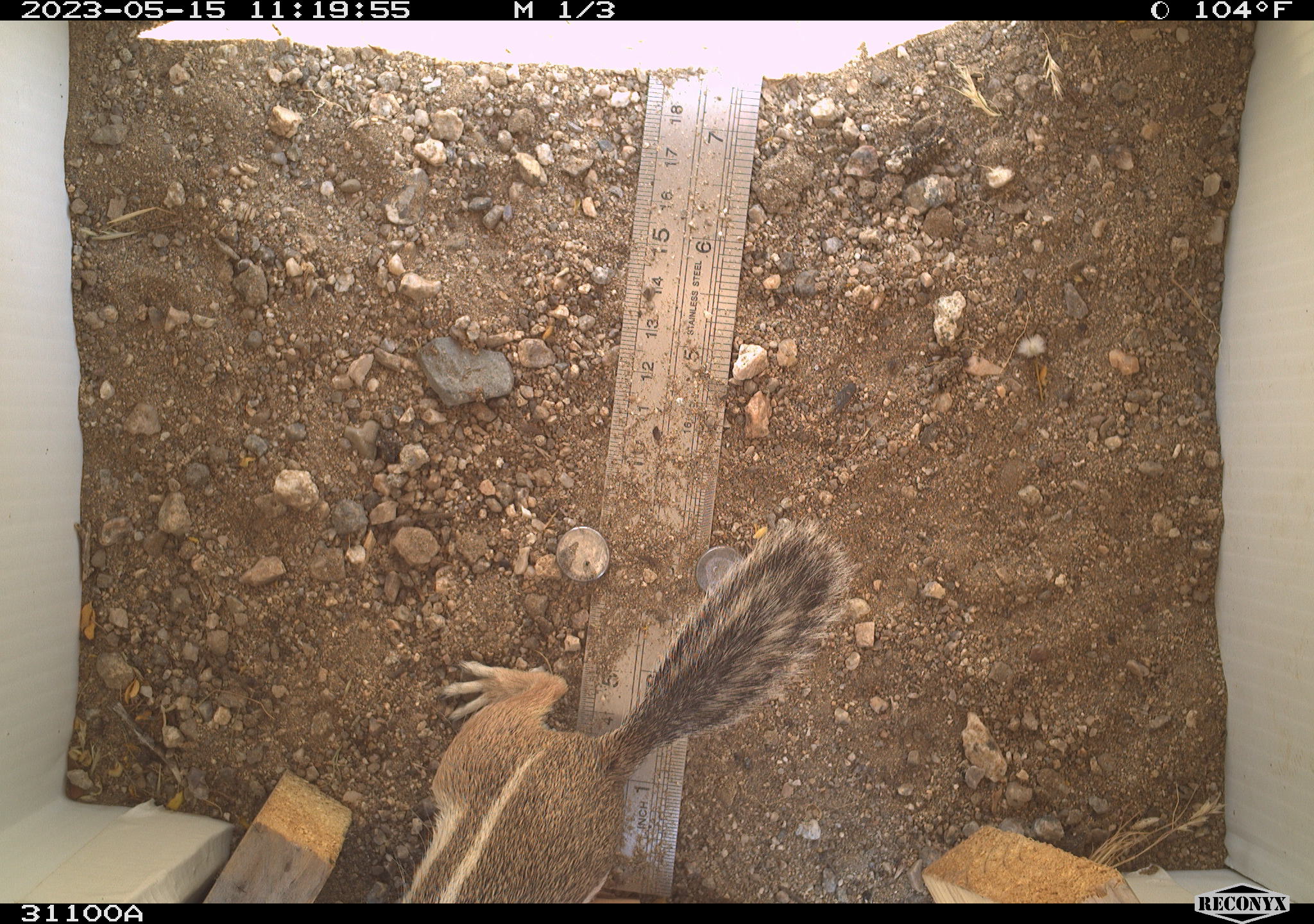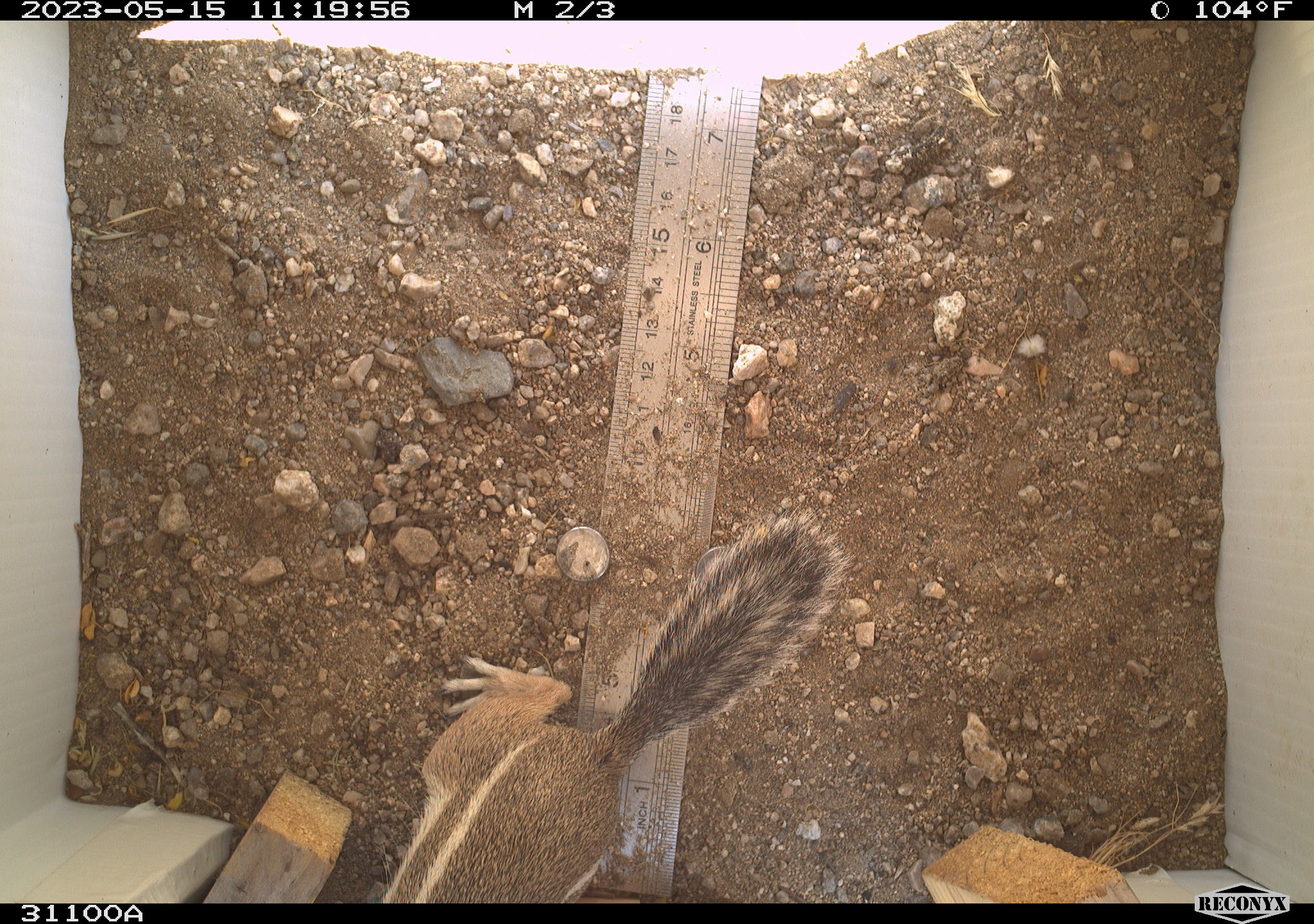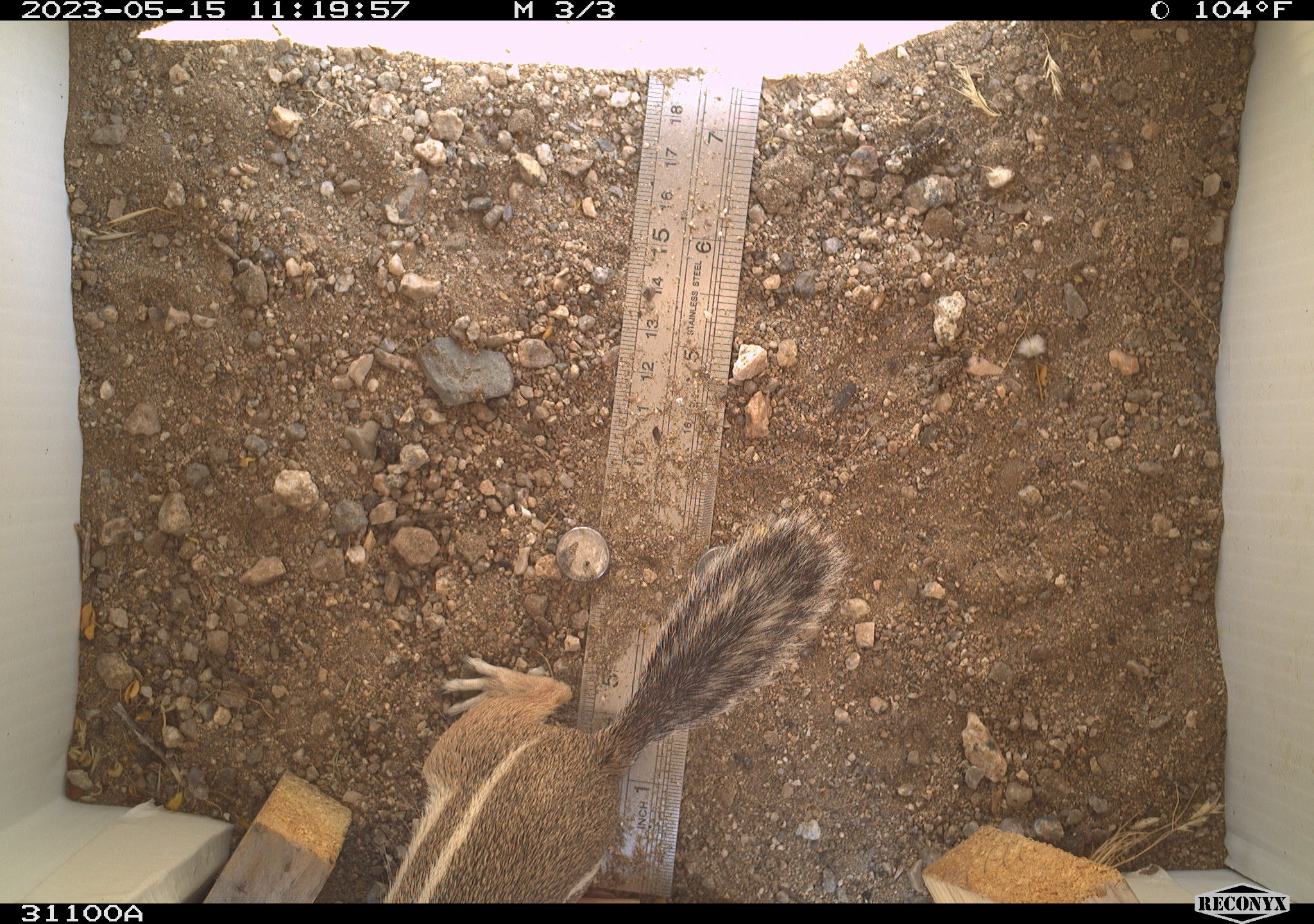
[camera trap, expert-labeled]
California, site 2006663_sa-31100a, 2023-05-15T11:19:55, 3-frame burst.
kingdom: Animalia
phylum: Chordata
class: Mammalia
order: Rodentia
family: Sciuridae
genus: Ammospermophilus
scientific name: Ammospermophilus leucurus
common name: white-tailed antelope squirrel